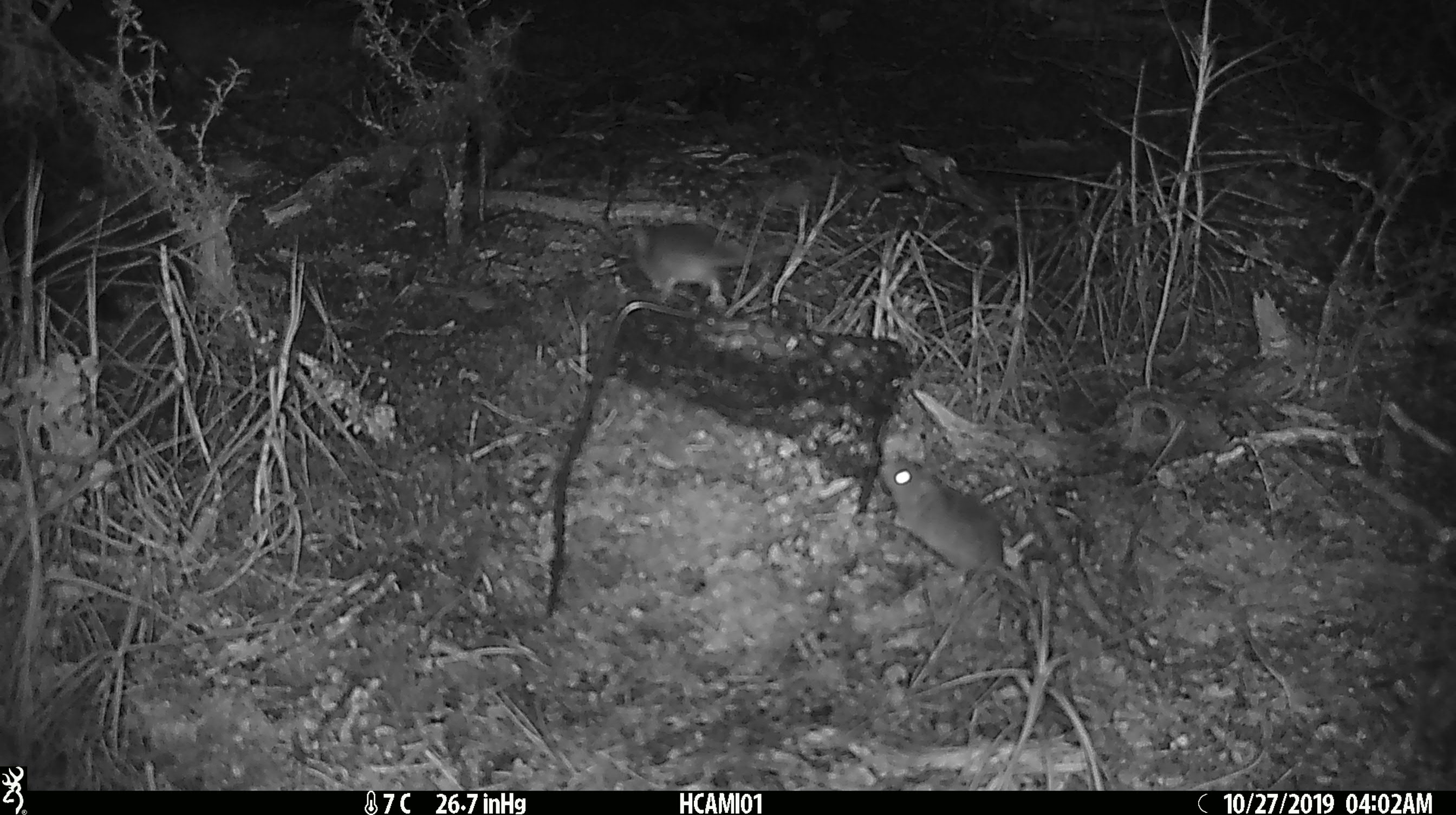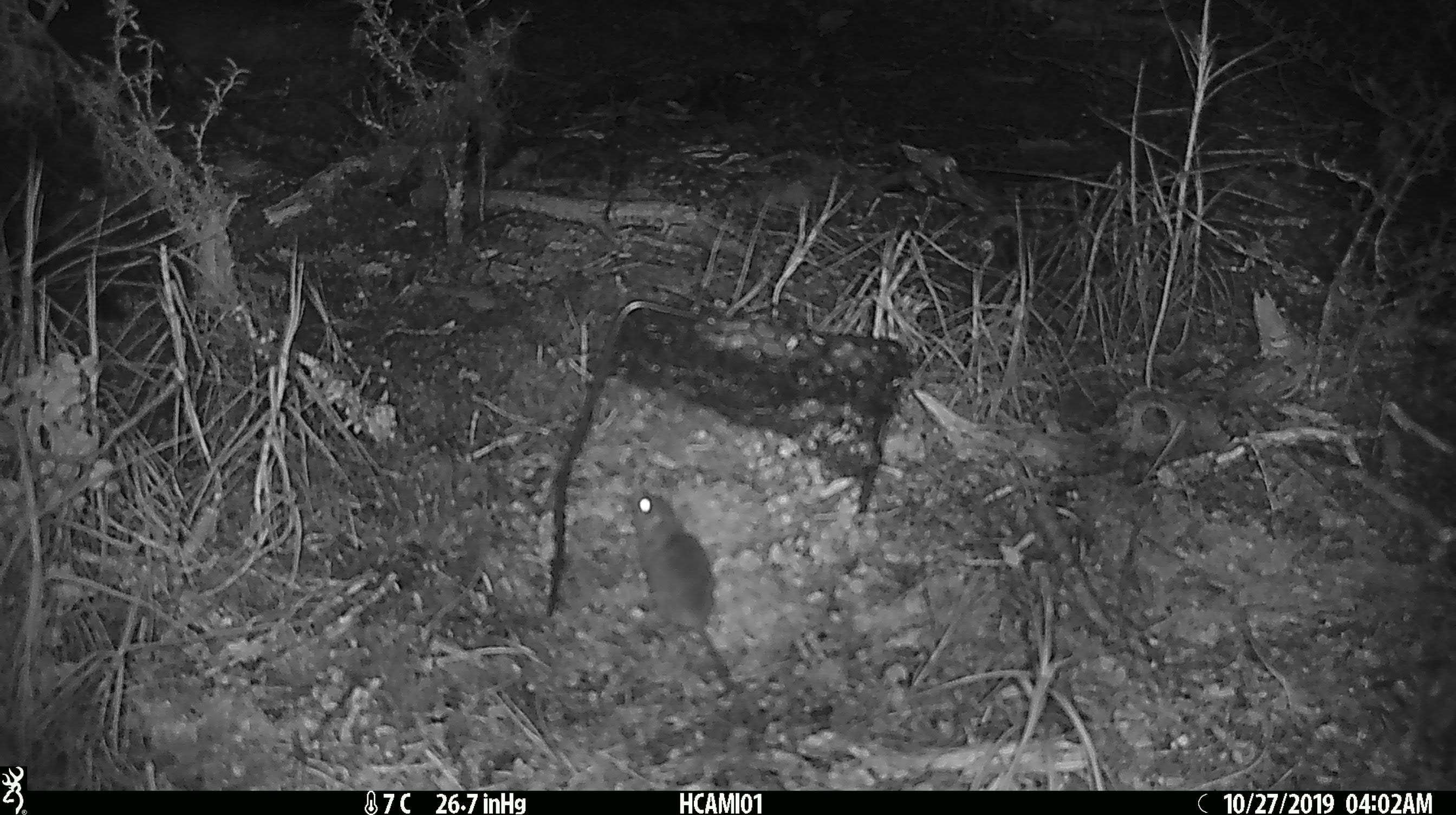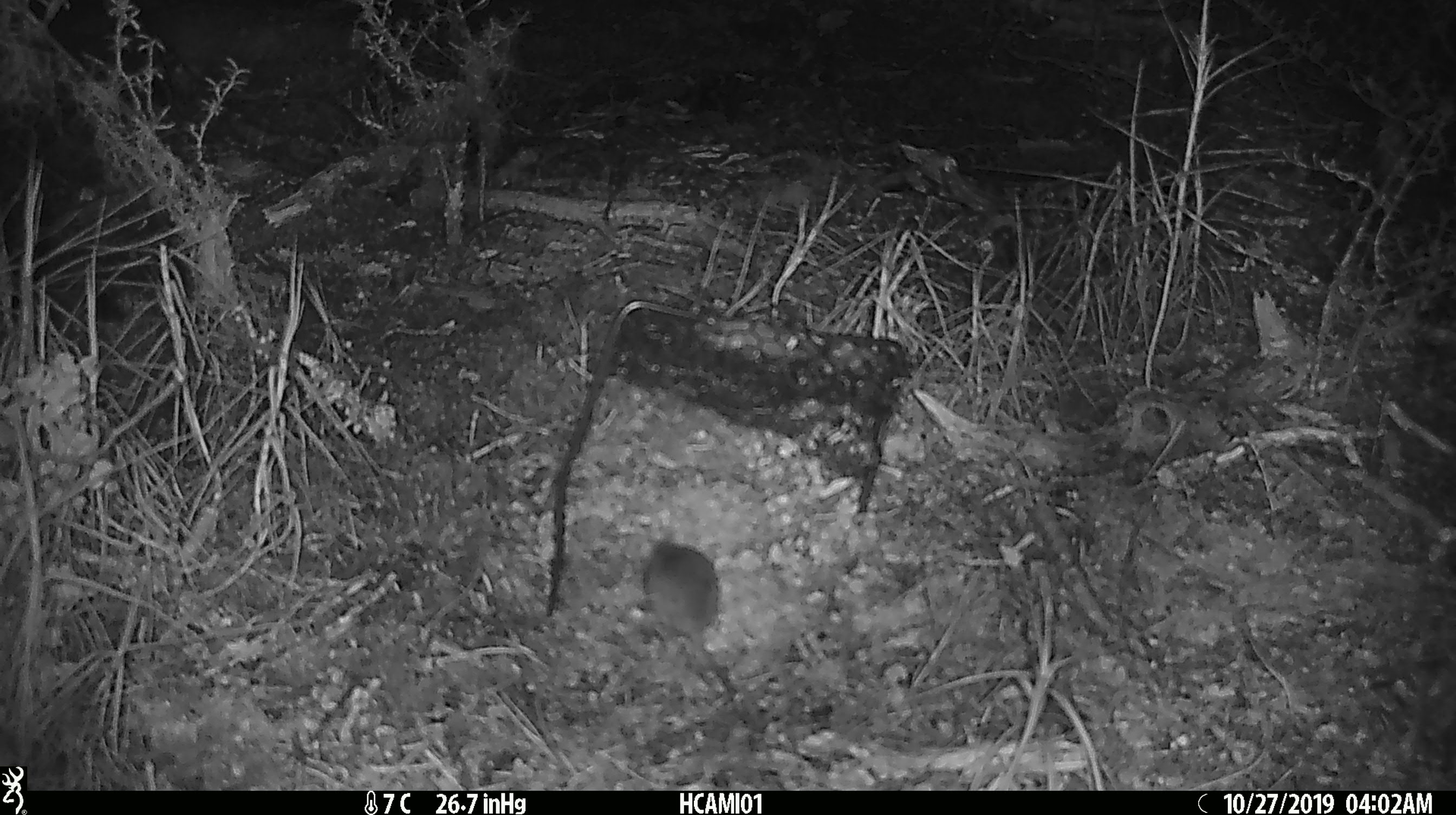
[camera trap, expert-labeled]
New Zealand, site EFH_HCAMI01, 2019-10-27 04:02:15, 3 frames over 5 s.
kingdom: Animalia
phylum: Chordata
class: Mammalia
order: Rodentia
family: Muridae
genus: Mus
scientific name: Mus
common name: mouse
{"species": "mouse (Mus)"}